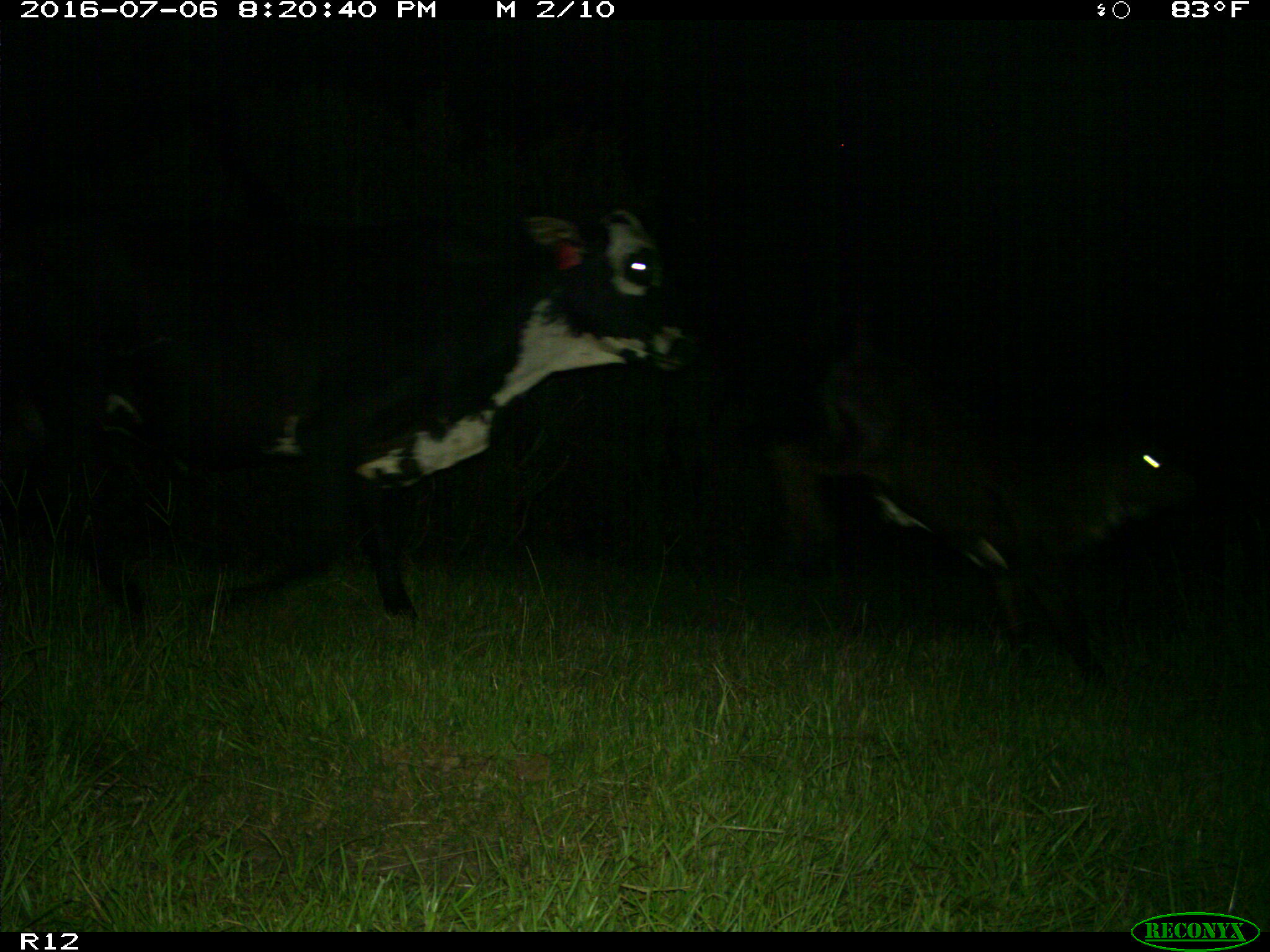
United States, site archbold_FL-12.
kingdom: Animalia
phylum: Chordata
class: Mammalia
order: Artiodactyla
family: Bovidae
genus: Bos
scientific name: Bos taurus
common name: domestic cow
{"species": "Bos taurus (domestic cow)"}